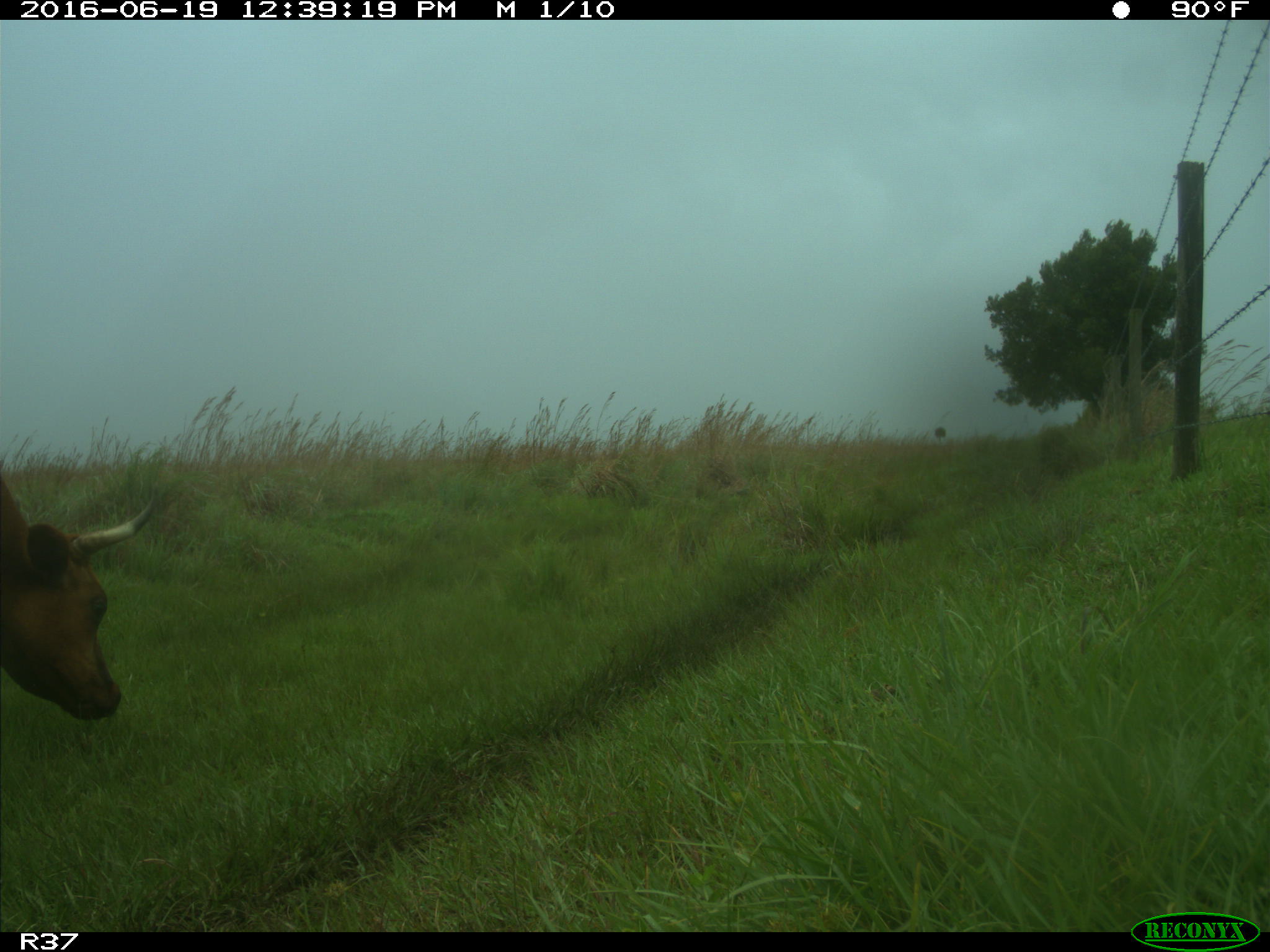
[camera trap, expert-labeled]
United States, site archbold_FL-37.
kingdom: Animalia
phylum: Chordata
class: Mammalia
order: Artiodactyla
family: Bovidae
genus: Bos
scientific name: Bos taurus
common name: domestic cow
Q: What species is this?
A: Bos taurus (domestic cow).